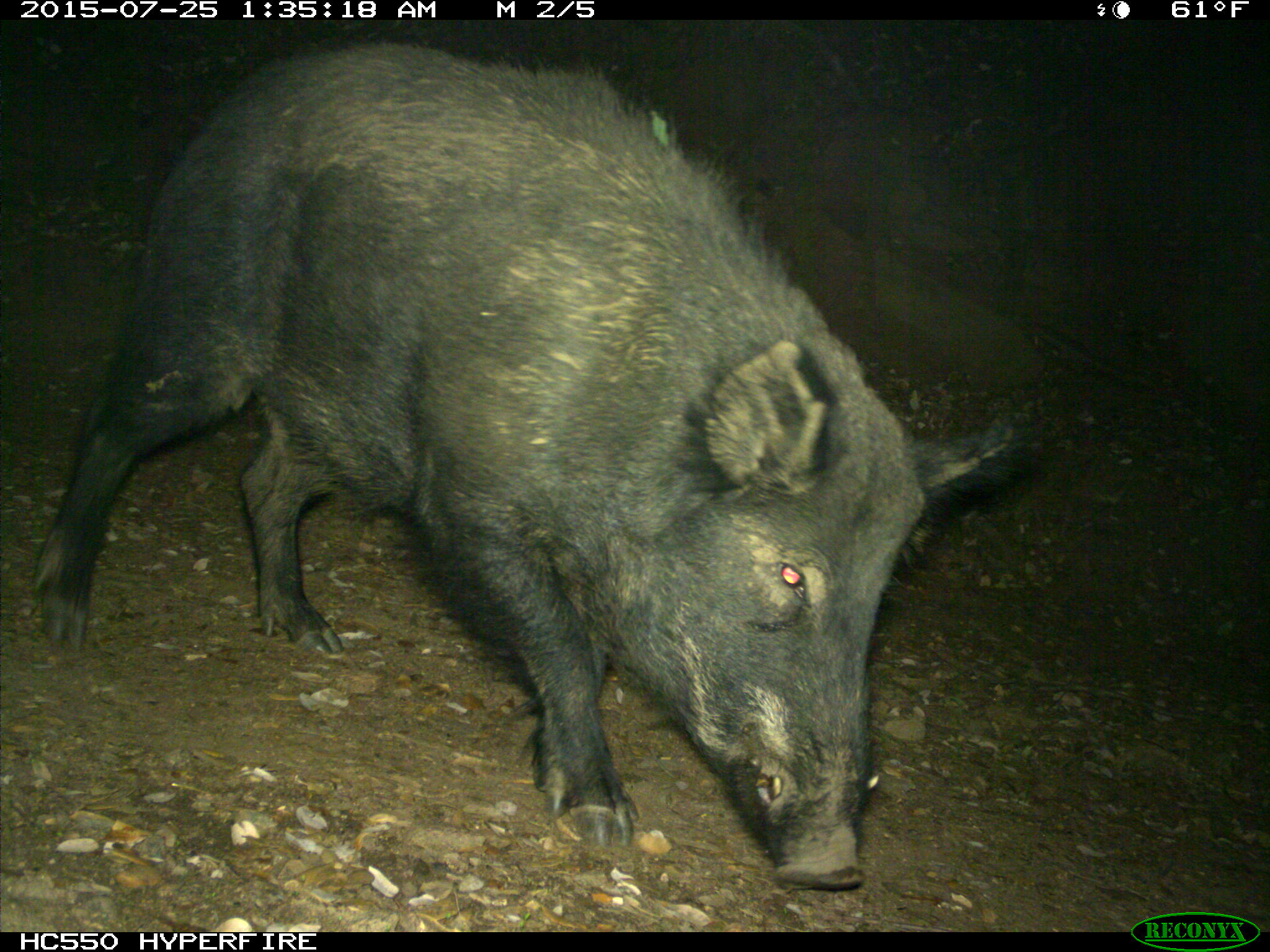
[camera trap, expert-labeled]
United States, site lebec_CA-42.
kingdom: Animalia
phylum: Chordata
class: Mammalia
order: Artiodactyla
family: Suidae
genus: Sus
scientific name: Sus scrofa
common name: wild boar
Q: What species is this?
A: Sus scrofa (wild boar).